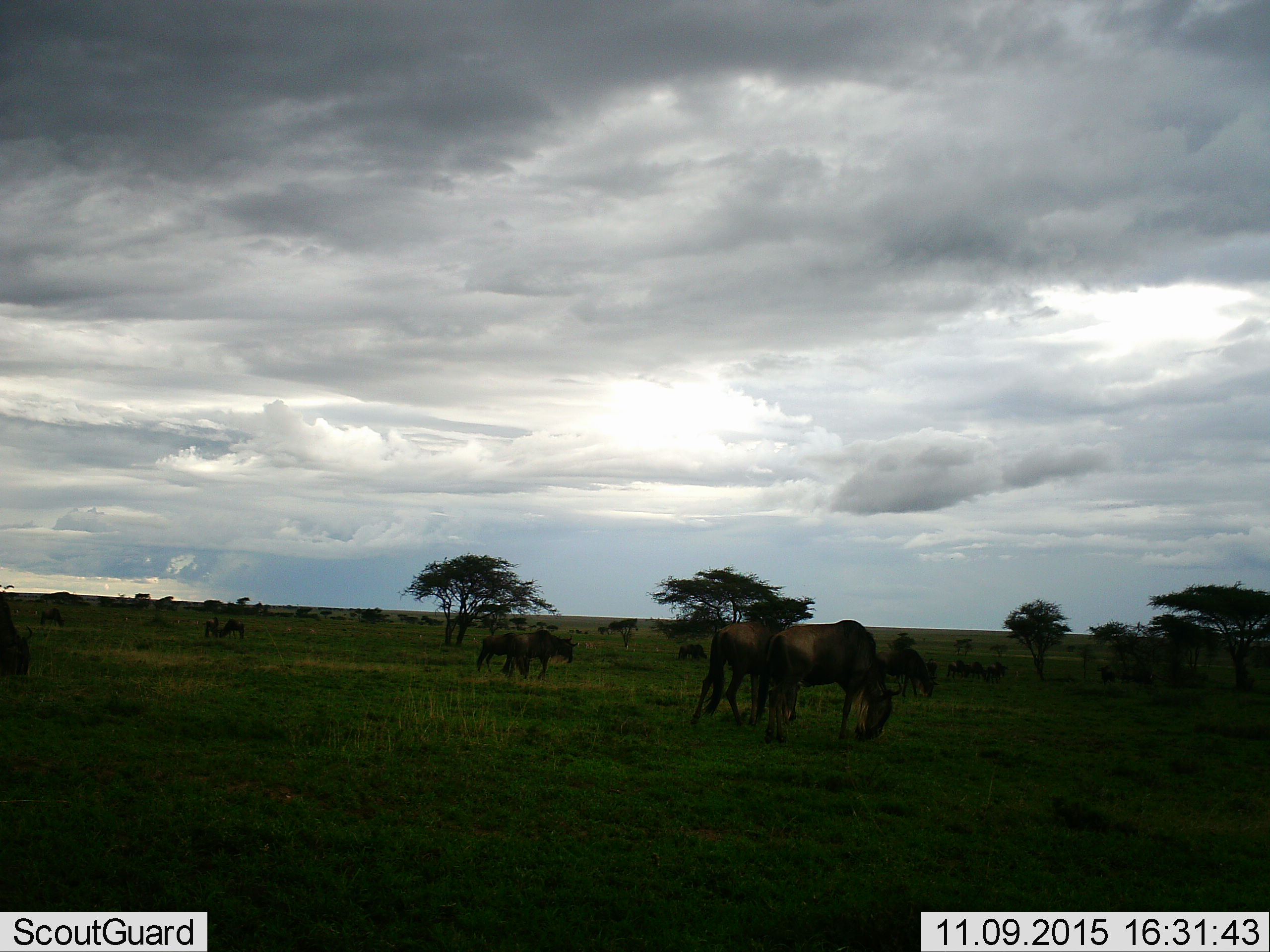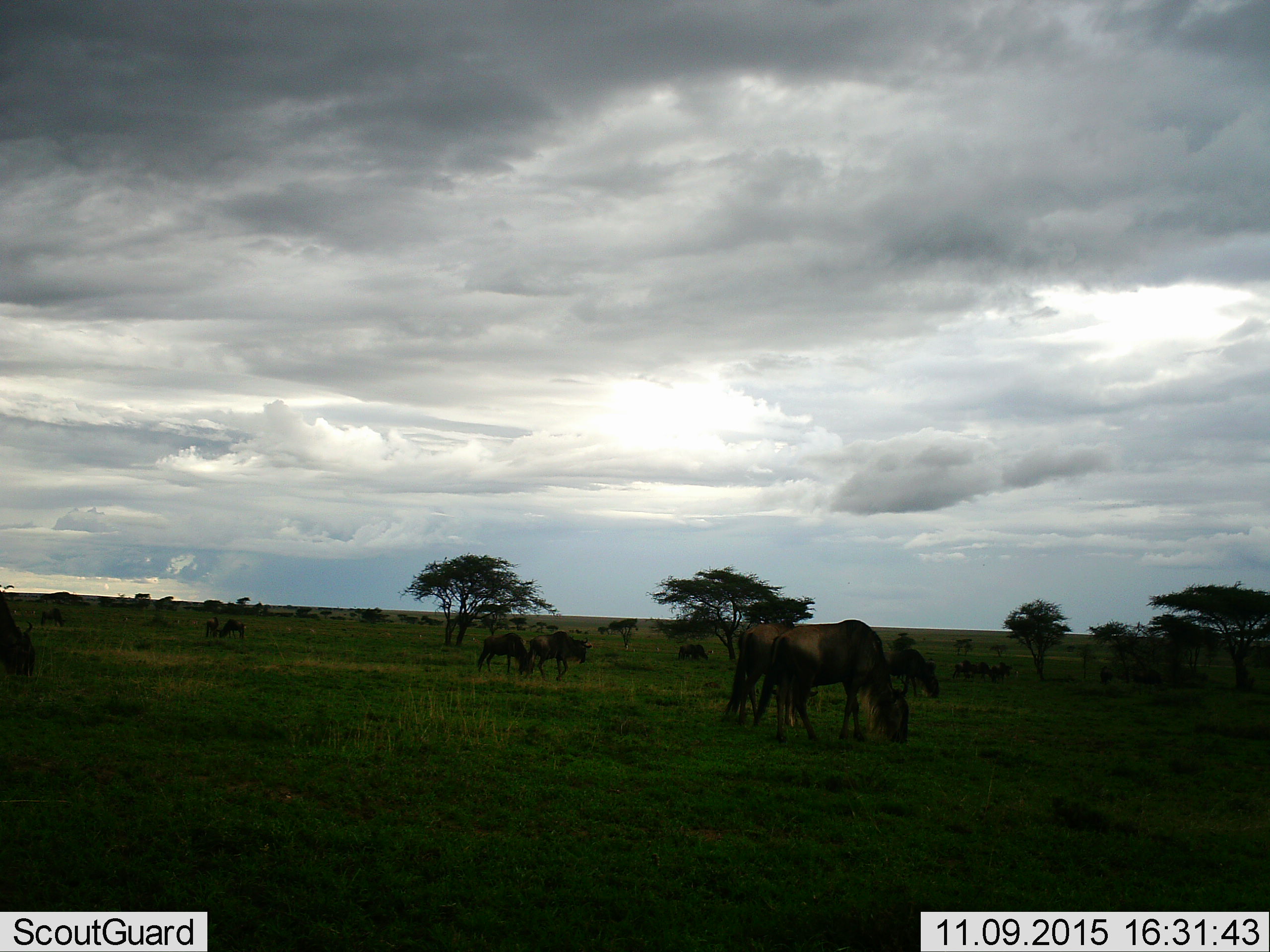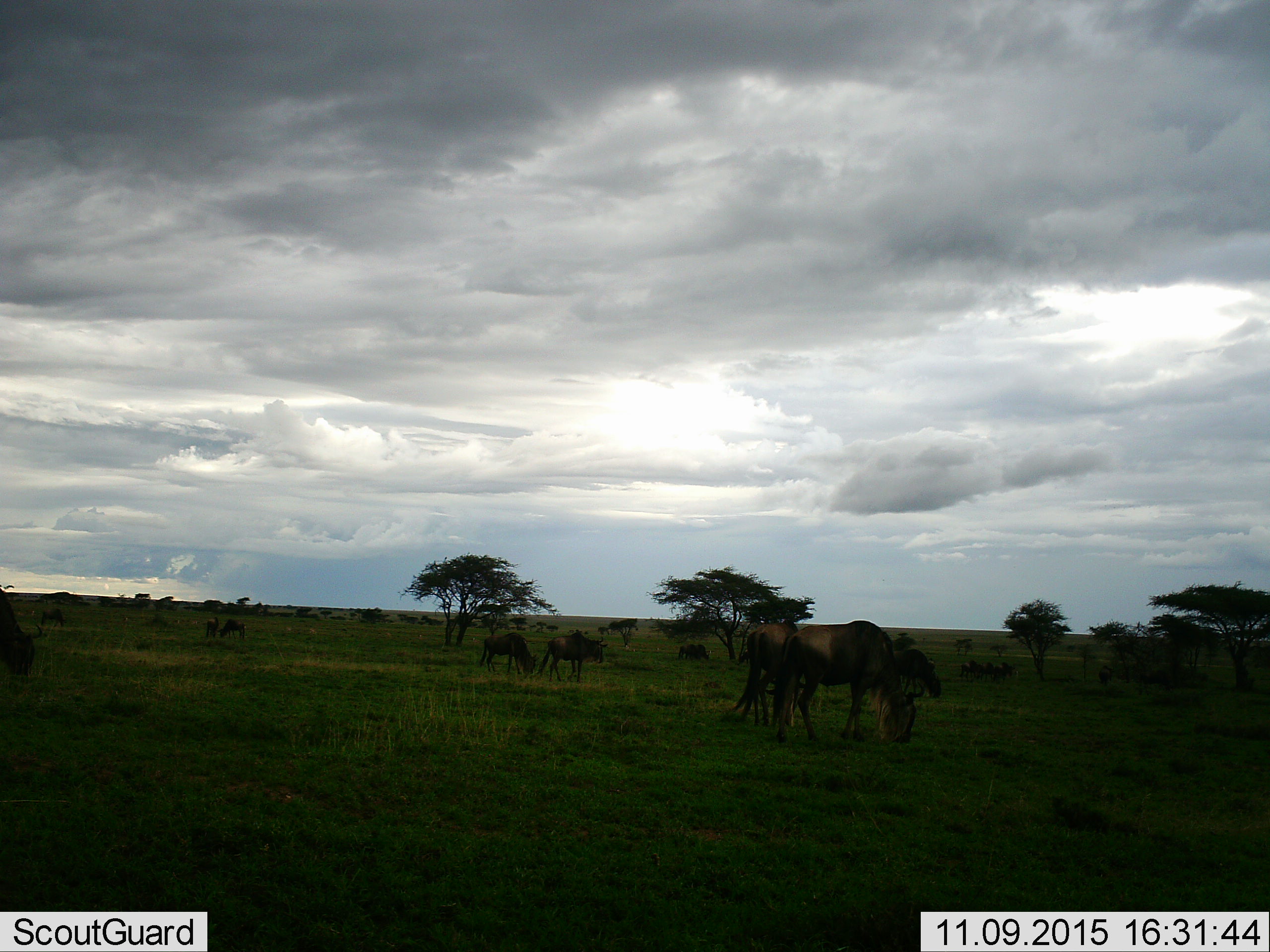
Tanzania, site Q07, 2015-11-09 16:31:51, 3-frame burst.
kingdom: Animalia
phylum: Chordata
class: Mammalia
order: Artiodactyla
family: Bovidae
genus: Connochaetes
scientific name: Connochaetes taurinus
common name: blue wildebeest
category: wildebeest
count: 11-50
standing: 75%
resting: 0%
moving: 62%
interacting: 12%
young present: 12%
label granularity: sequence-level